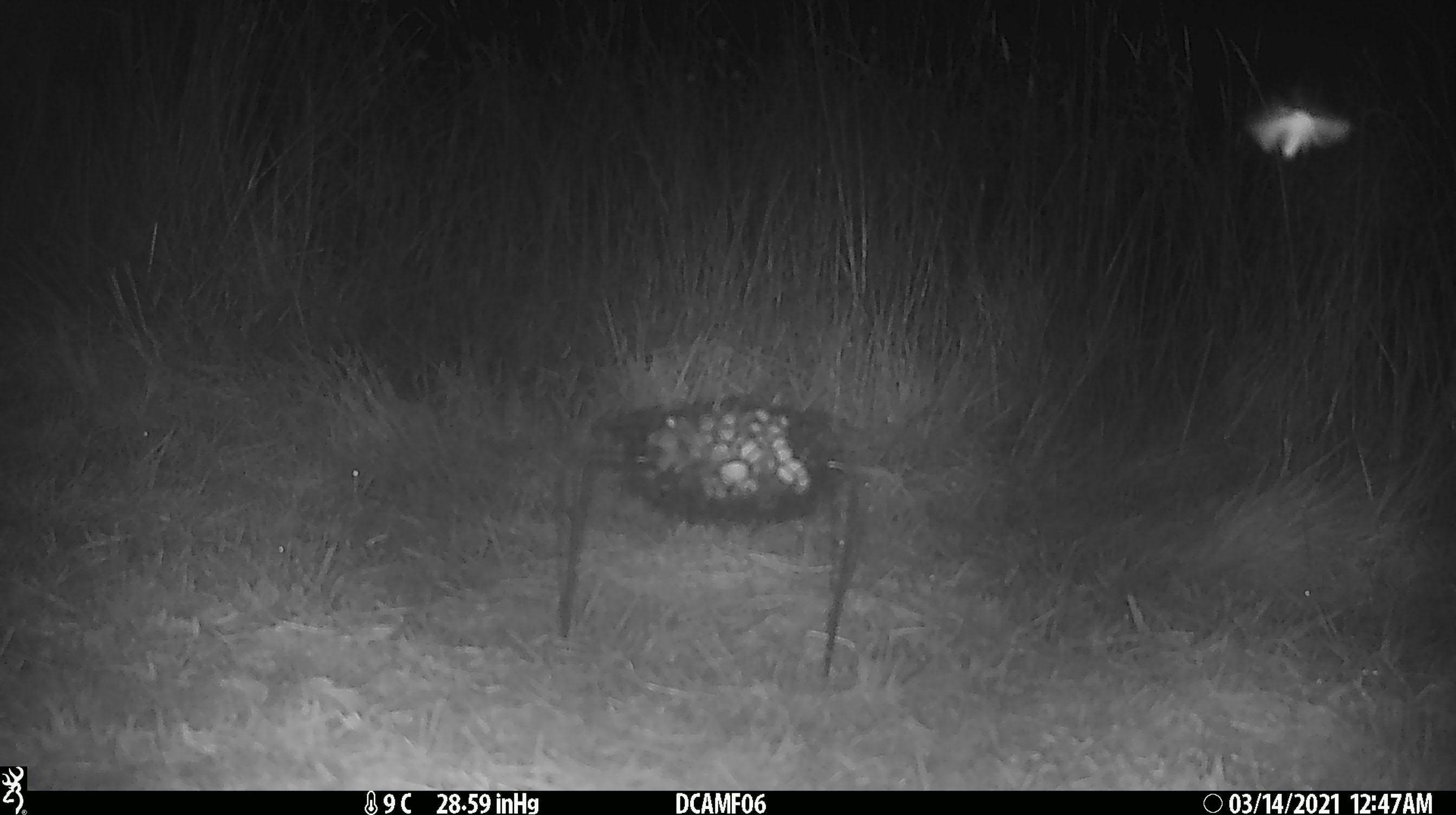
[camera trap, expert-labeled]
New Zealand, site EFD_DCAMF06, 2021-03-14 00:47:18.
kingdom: Animalia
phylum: Arthropoda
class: Insecta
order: Lepidoptera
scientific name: Lepidoptera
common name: moth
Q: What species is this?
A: Moth (Lepidoptera).